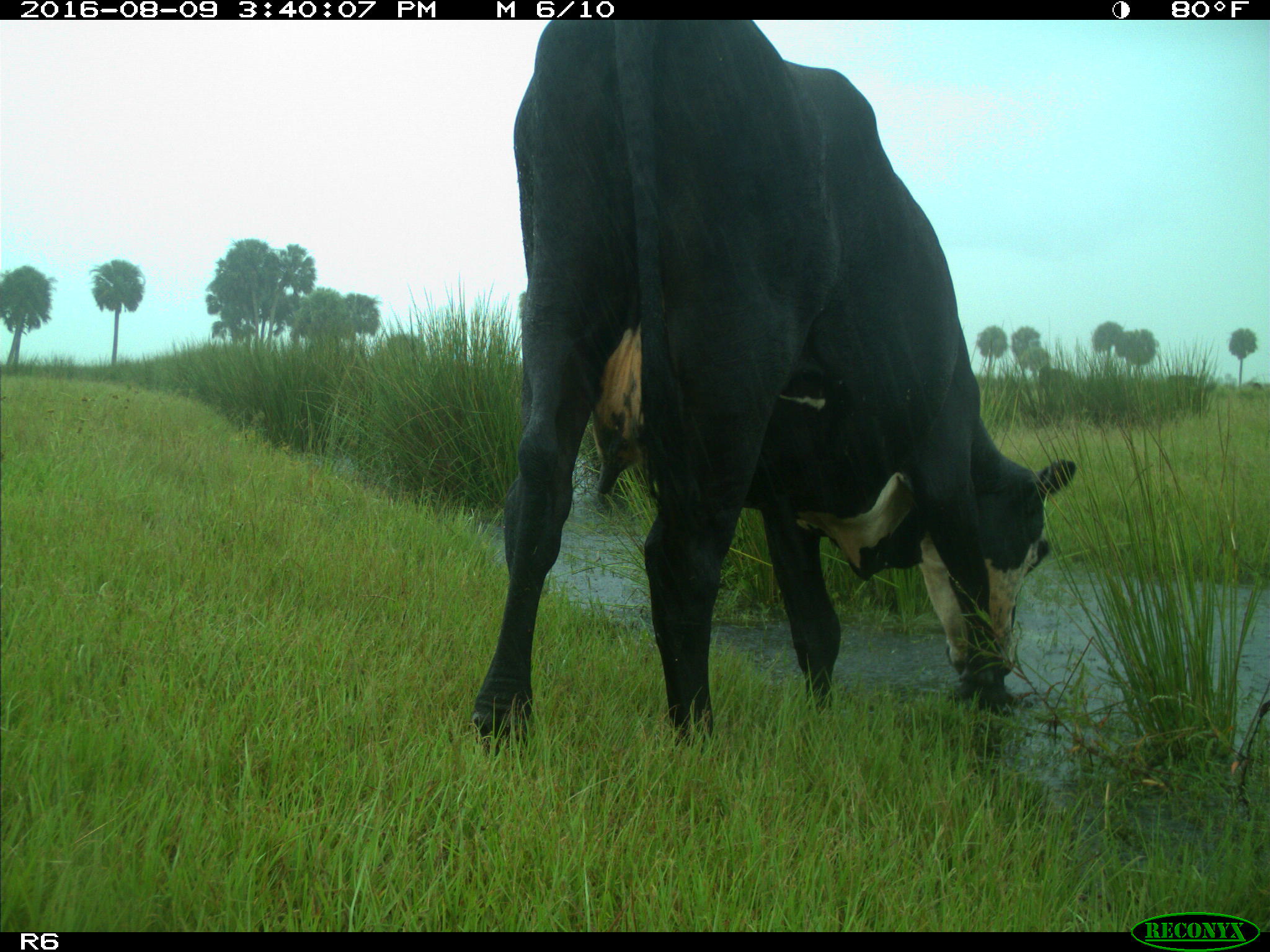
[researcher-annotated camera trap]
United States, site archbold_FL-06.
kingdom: Animalia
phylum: Chordata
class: Mammalia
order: Artiodactyla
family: Bovidae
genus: Bos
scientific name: Bos taurus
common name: domestic cow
Bos taurus (domestic cow).